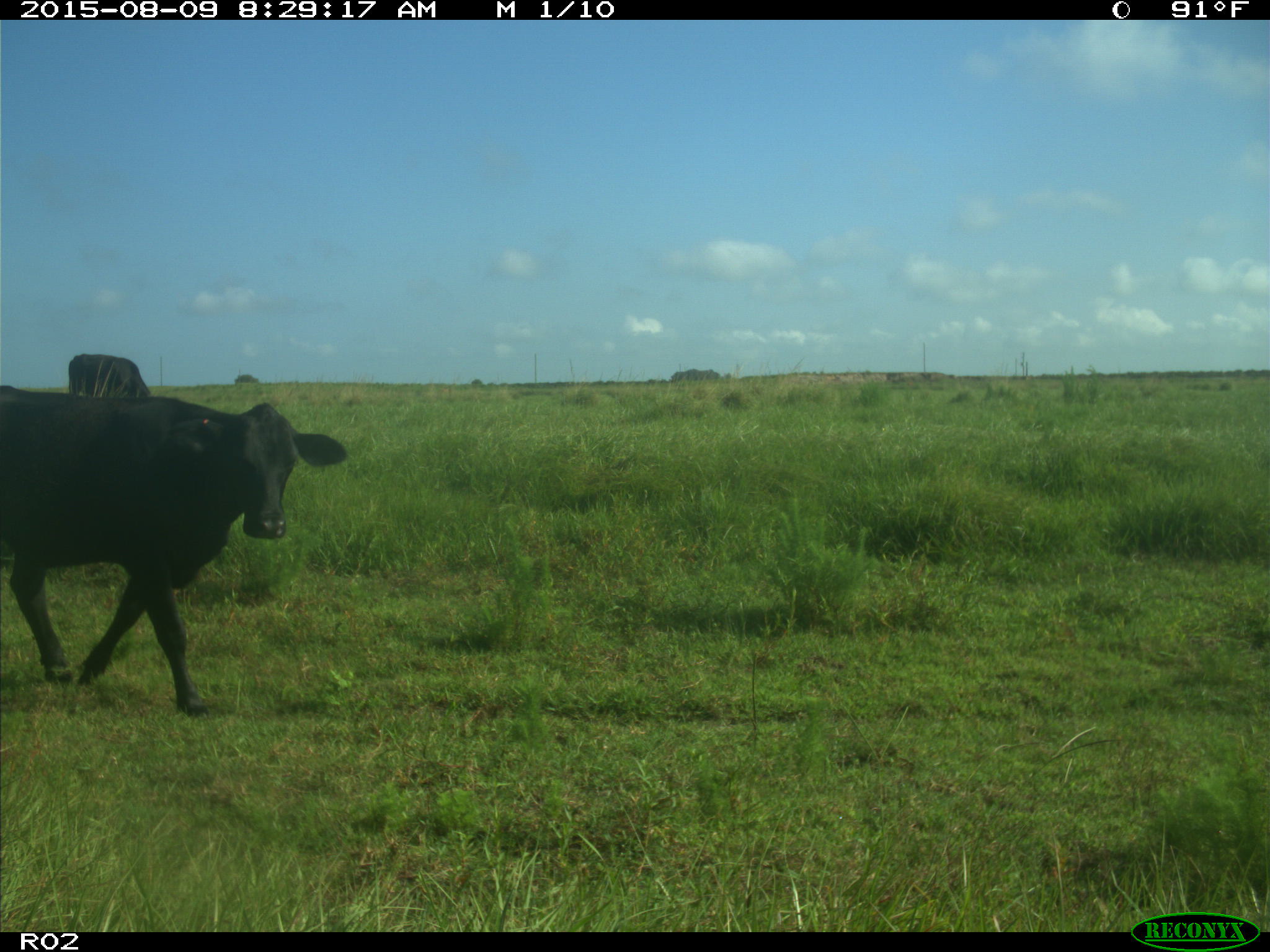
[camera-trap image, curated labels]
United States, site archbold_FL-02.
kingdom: Animalia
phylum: Chordata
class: Mammalia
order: Artiodactyla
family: Bovidae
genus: Bos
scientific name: Bos taurus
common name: domestic cow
Bos taurus (domestic cow).